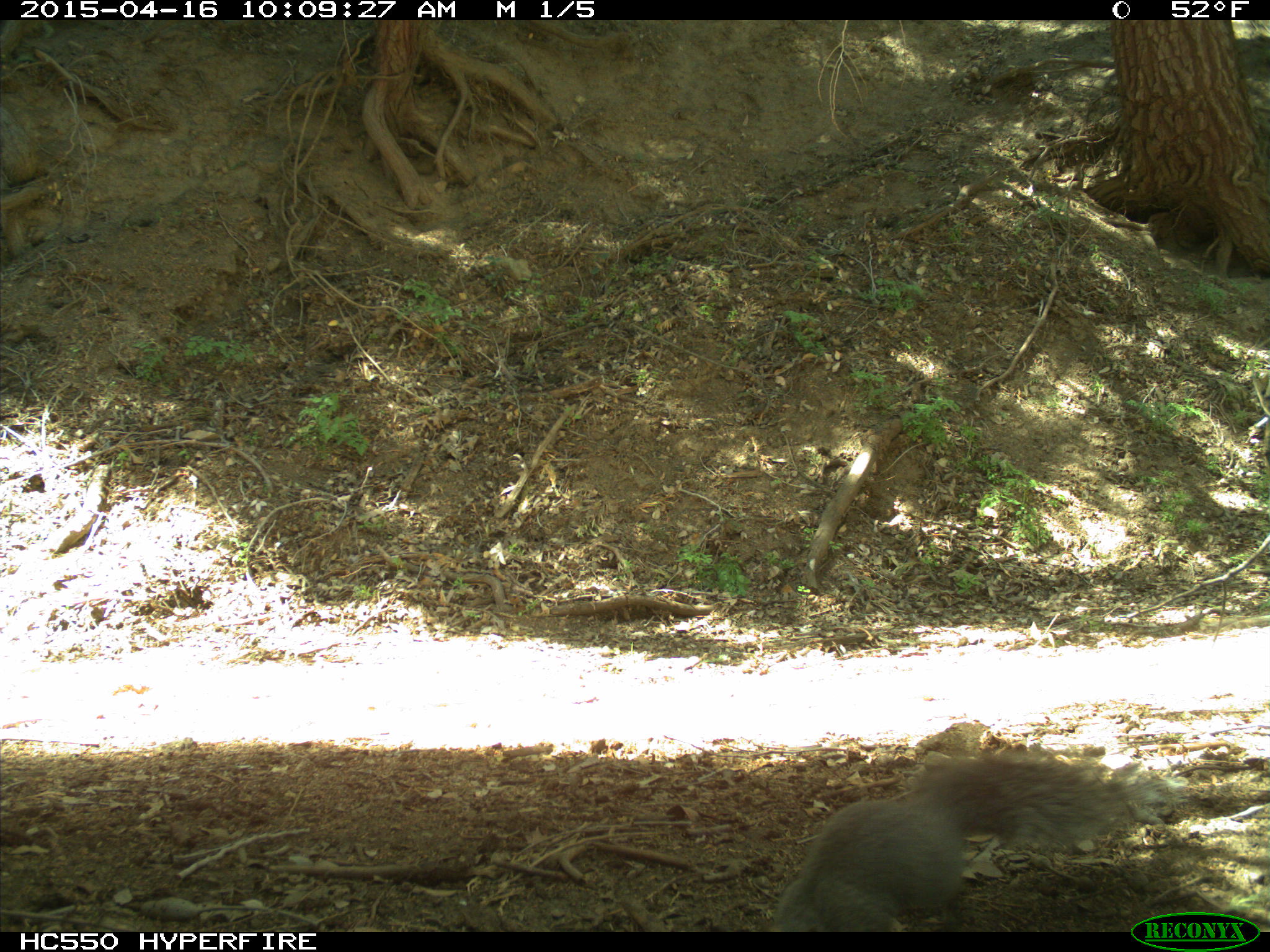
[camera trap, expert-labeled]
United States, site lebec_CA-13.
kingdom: Animalia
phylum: Chordata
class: Mammalia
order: Rodentia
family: Sciuridae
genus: Sciurus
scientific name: Sciurus carolinensis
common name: eastern gray squirrel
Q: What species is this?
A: Sciurus carolinensis (eastern gray squirrel).